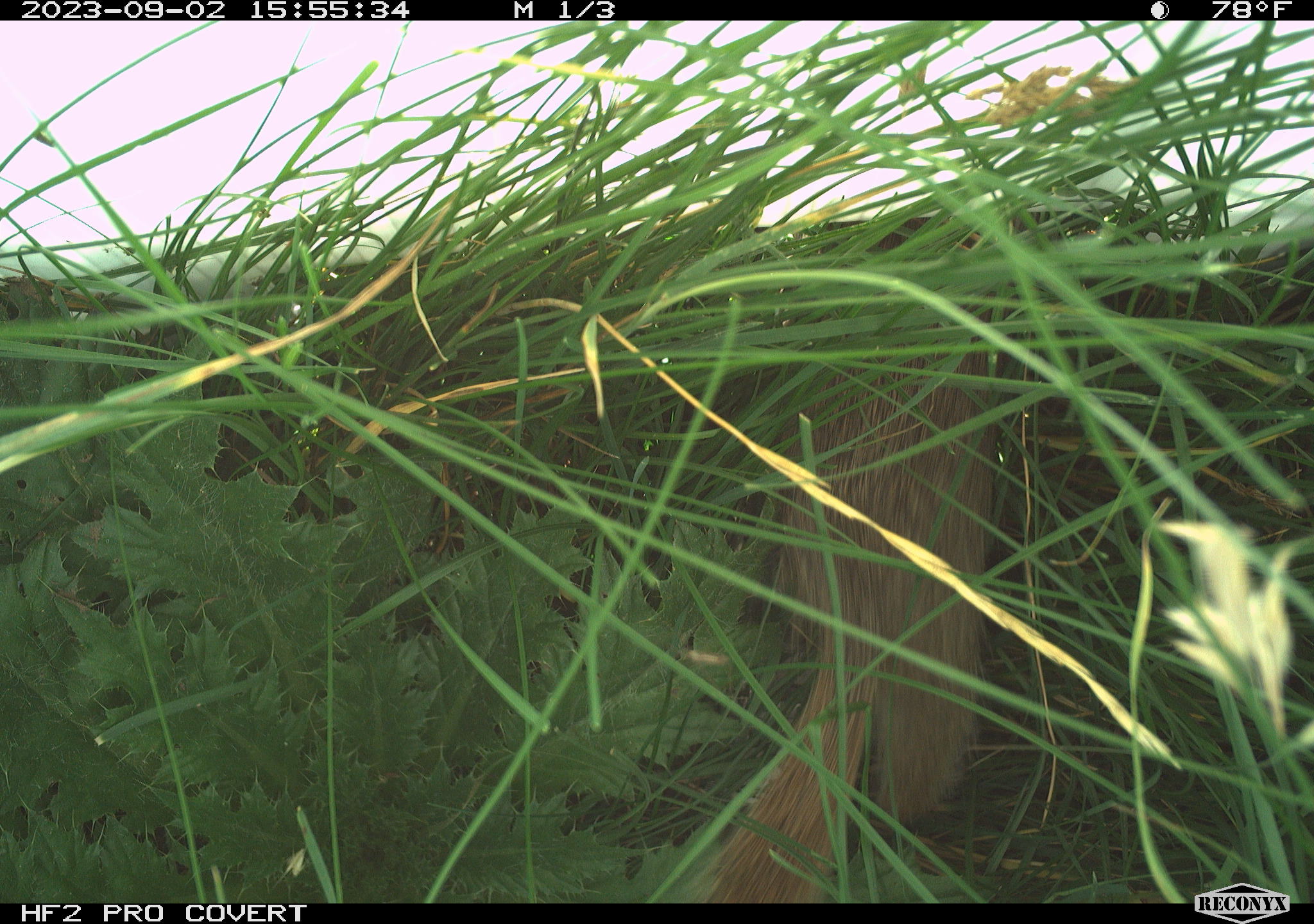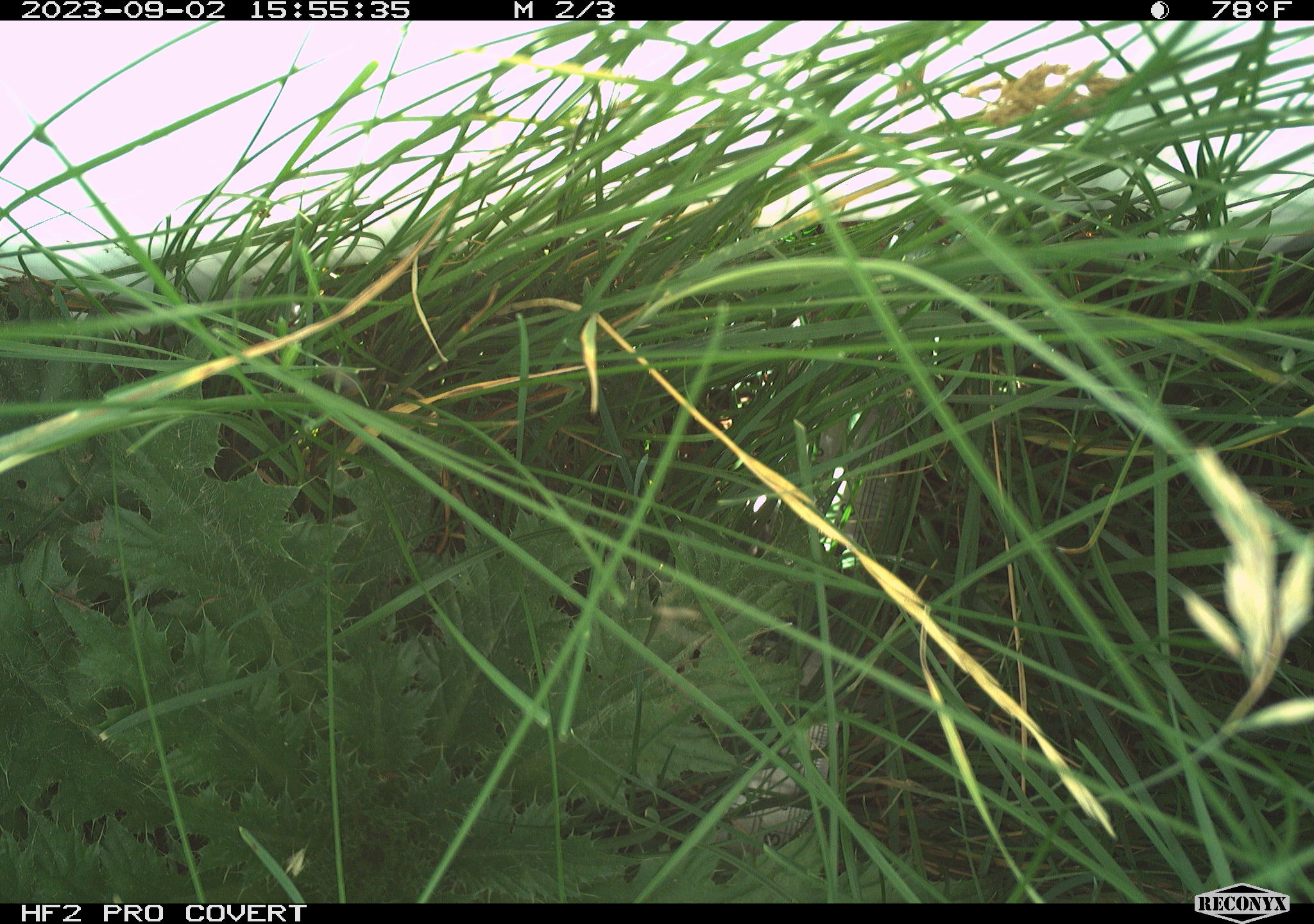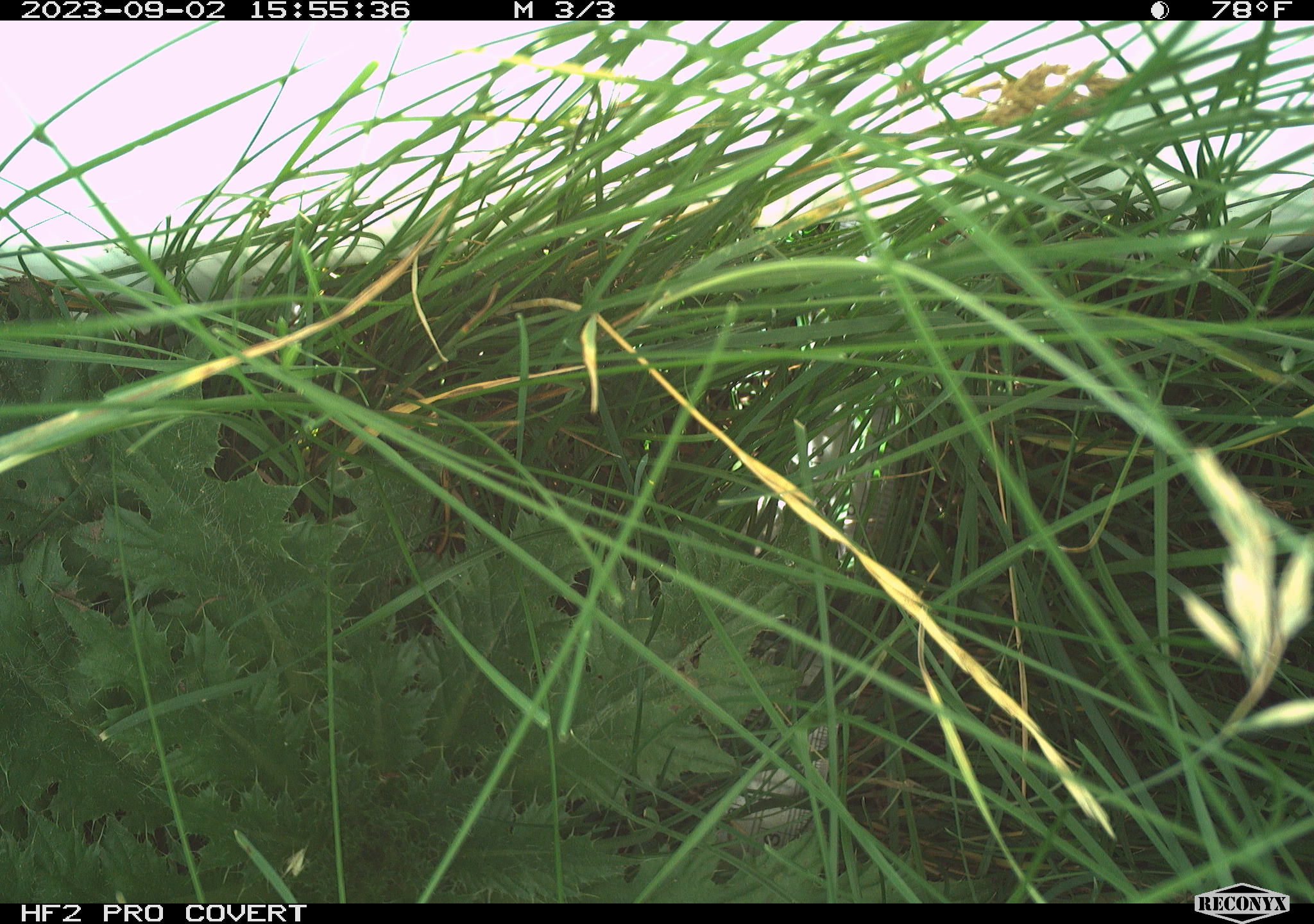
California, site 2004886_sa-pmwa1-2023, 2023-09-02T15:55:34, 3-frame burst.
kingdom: Animalia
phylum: Chordata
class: Mammalia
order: Rodentia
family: Sciuridae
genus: Urocitellus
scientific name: Urocitellus beldingi beldingi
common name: belding's ground squirrel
Belding's ground squirrel (Urocitellus beldingi beldingi).